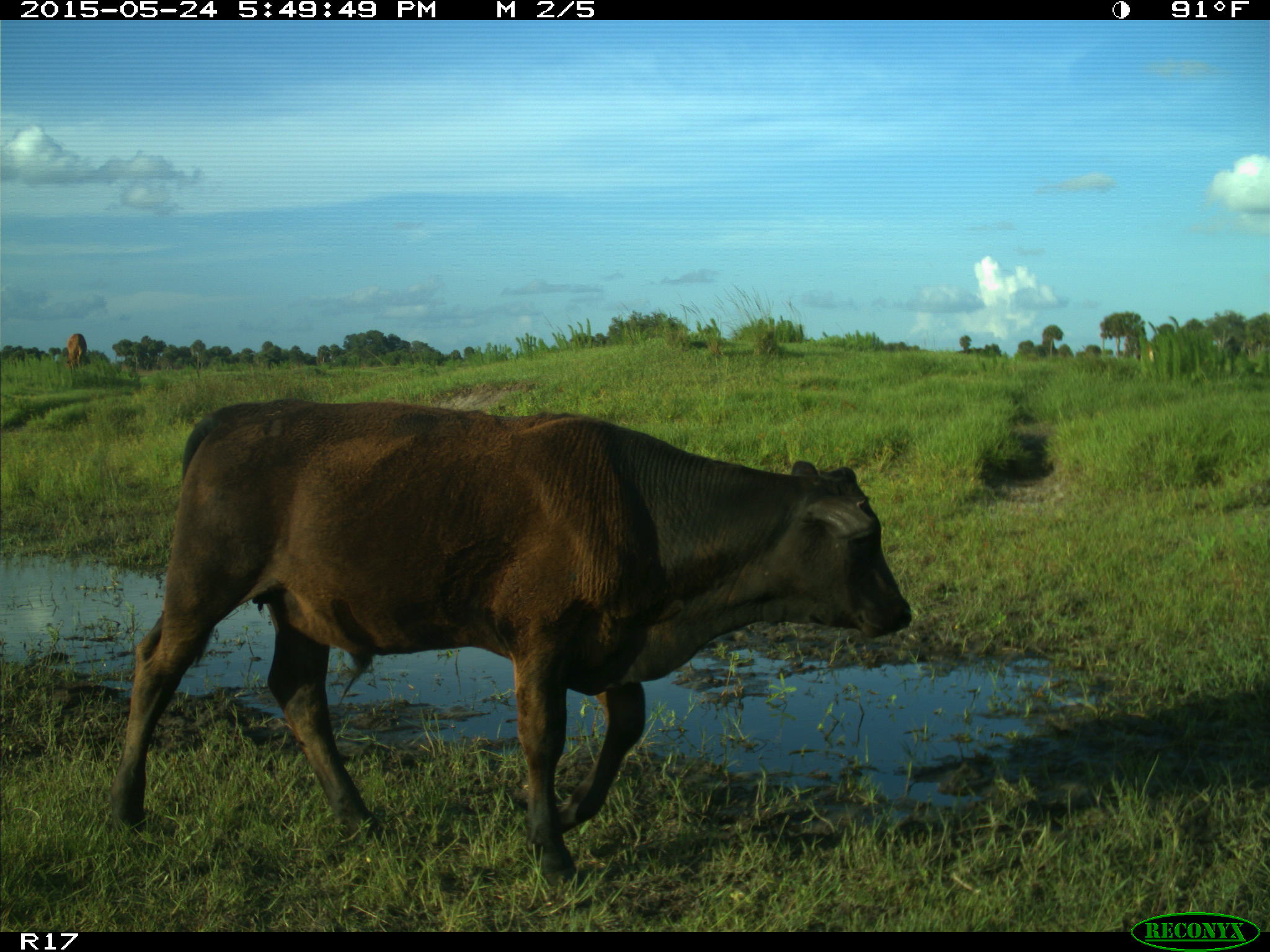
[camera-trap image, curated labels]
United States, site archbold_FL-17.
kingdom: Animalia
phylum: Chordata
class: Mammalia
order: Artiodactyla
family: Bovidae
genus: Bos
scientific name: Bos taurus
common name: domestic cow